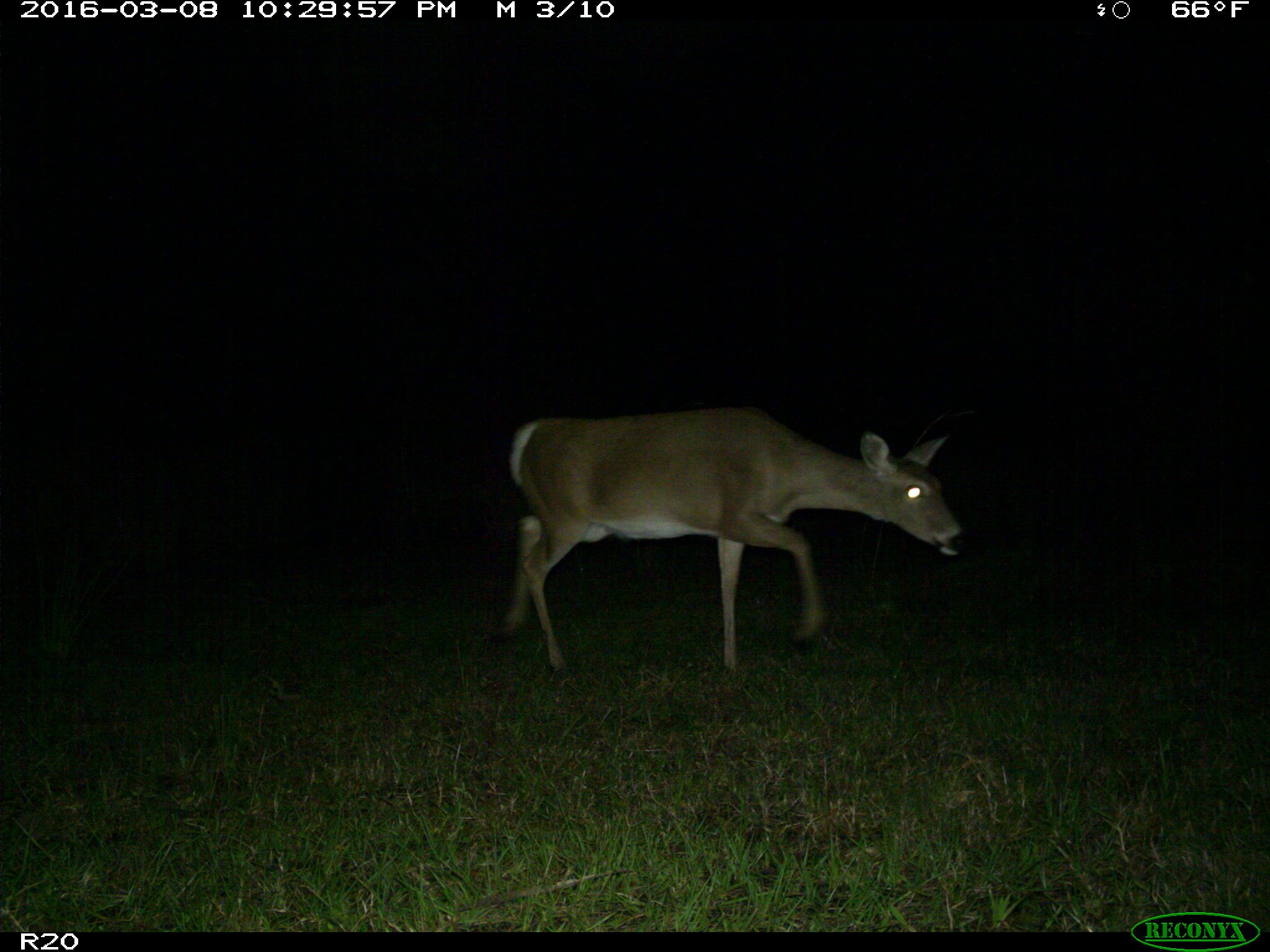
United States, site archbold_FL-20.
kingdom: Animalia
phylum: Chordata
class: Mammalia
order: Artiodactyla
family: Cervidae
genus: Odocoileus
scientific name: Odocoileus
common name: deer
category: unidentified deer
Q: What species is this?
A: Unidentified deer (deer) (Odocoileus).